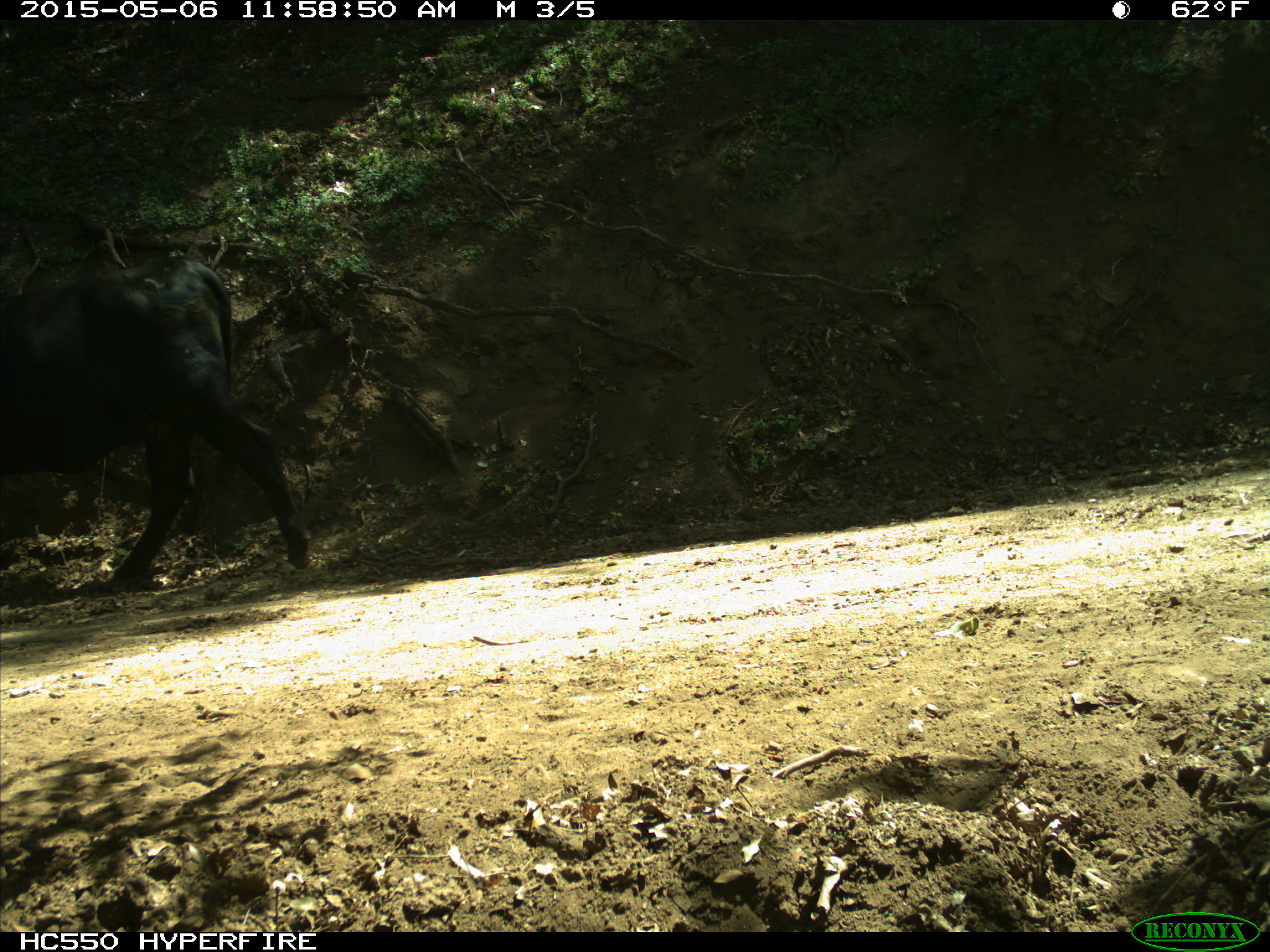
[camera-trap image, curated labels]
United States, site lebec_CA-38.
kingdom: Animalia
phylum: Chordata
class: Mammalia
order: Artiodactyla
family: Bovidae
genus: Bos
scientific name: Bos taurus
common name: domestic cow